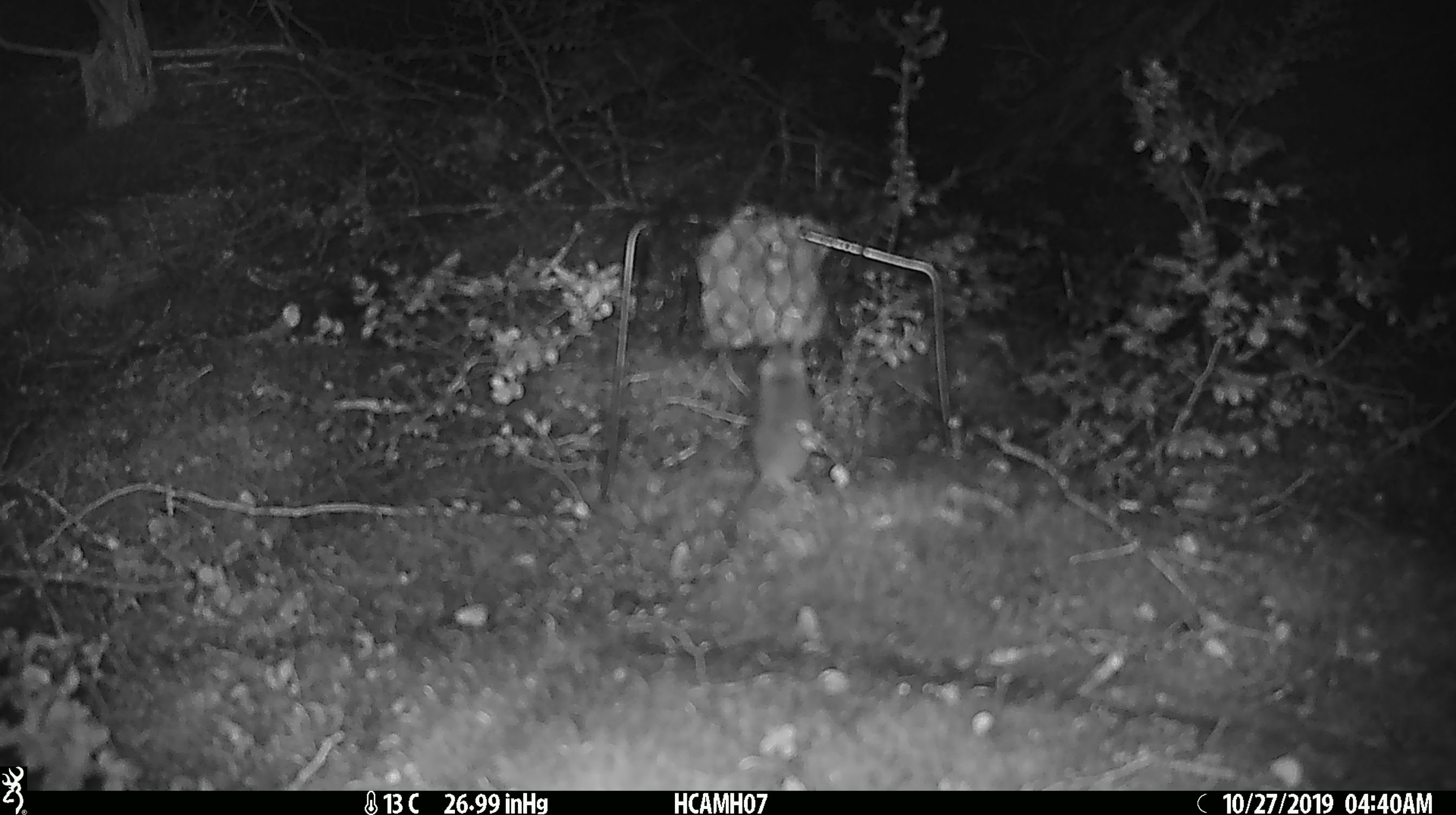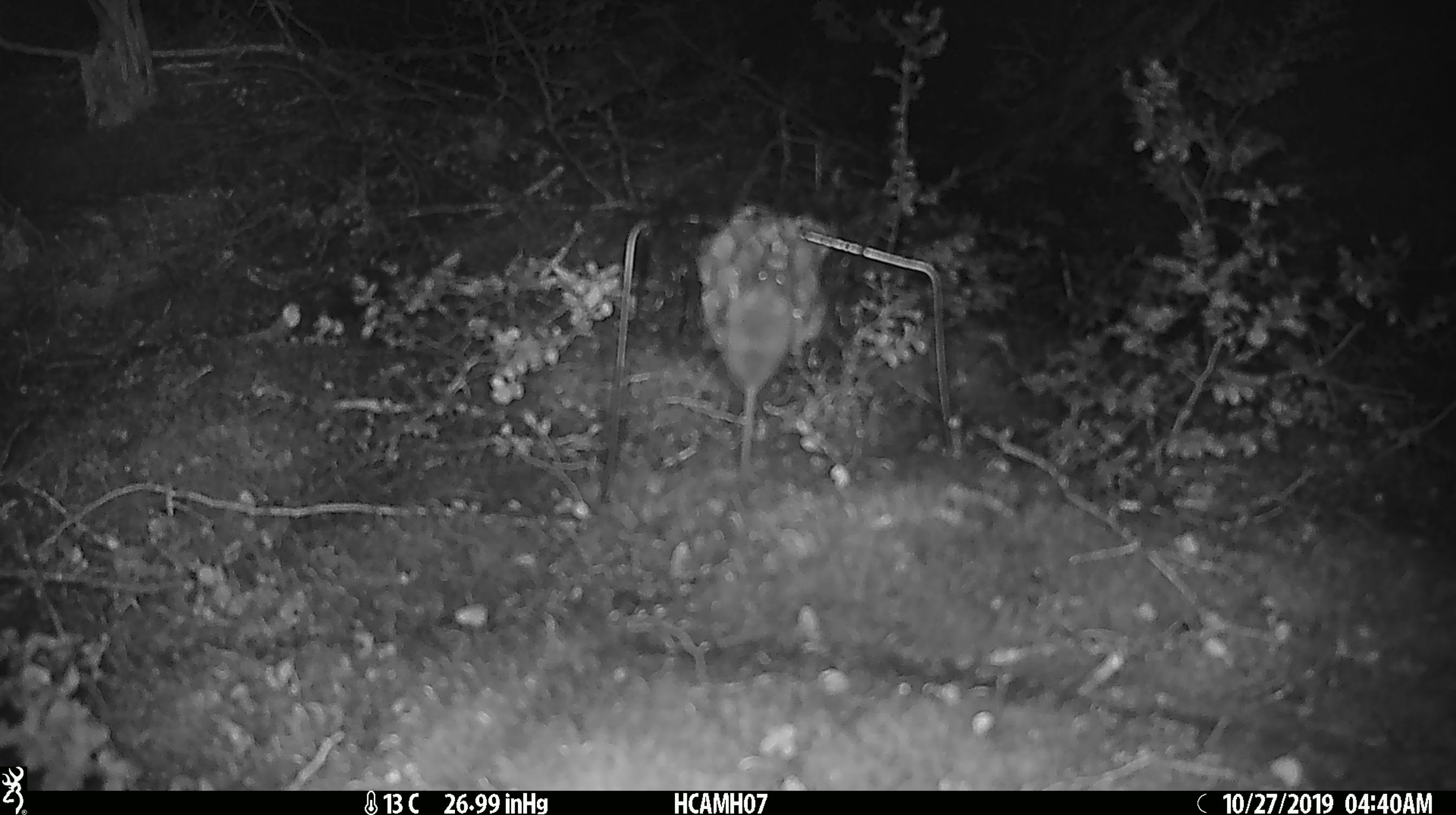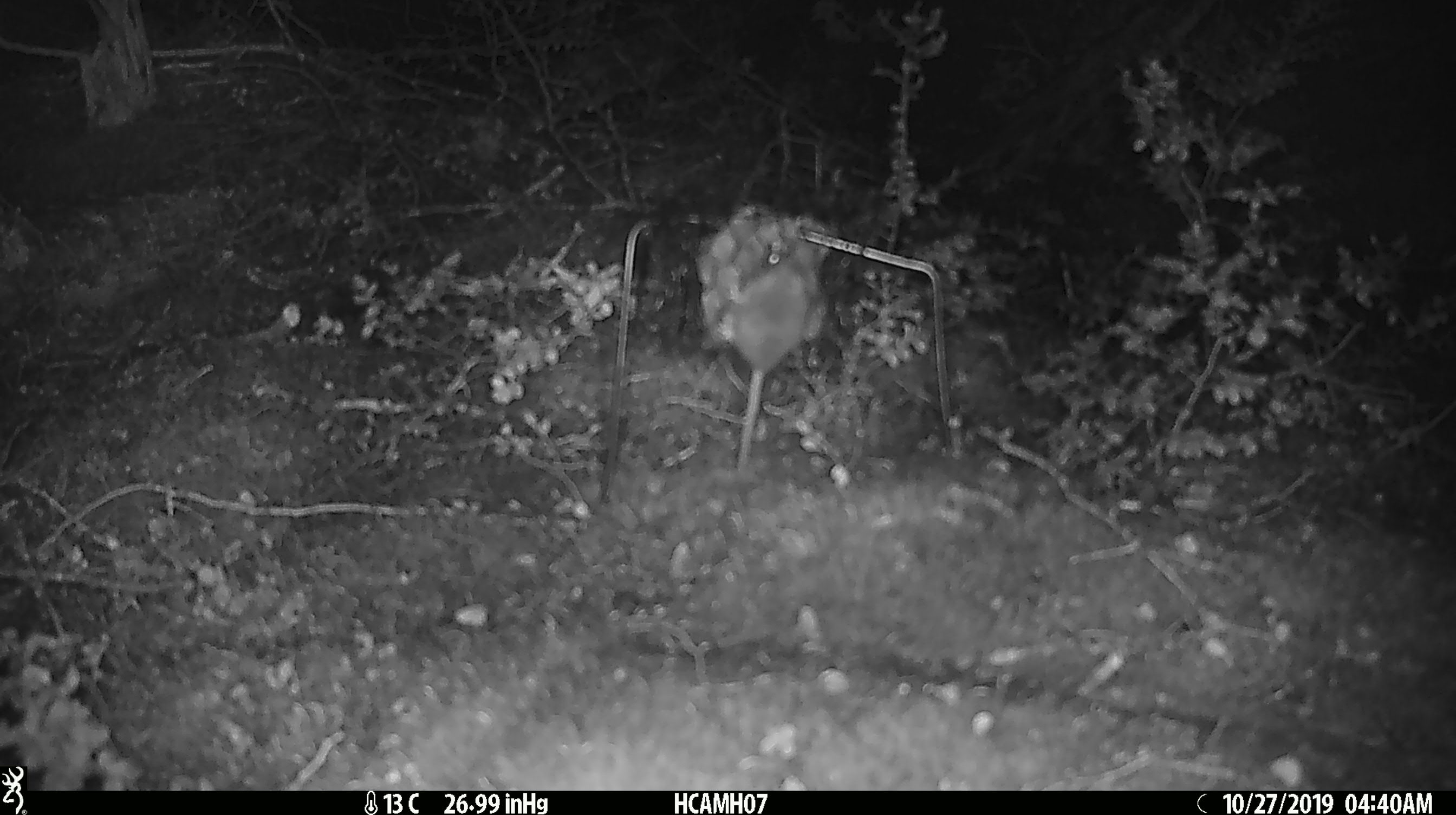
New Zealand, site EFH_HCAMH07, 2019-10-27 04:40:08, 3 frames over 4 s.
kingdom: Animalia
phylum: Chordata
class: Mammalia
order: Rodentia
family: Muridae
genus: Mus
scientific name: Mus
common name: mouse